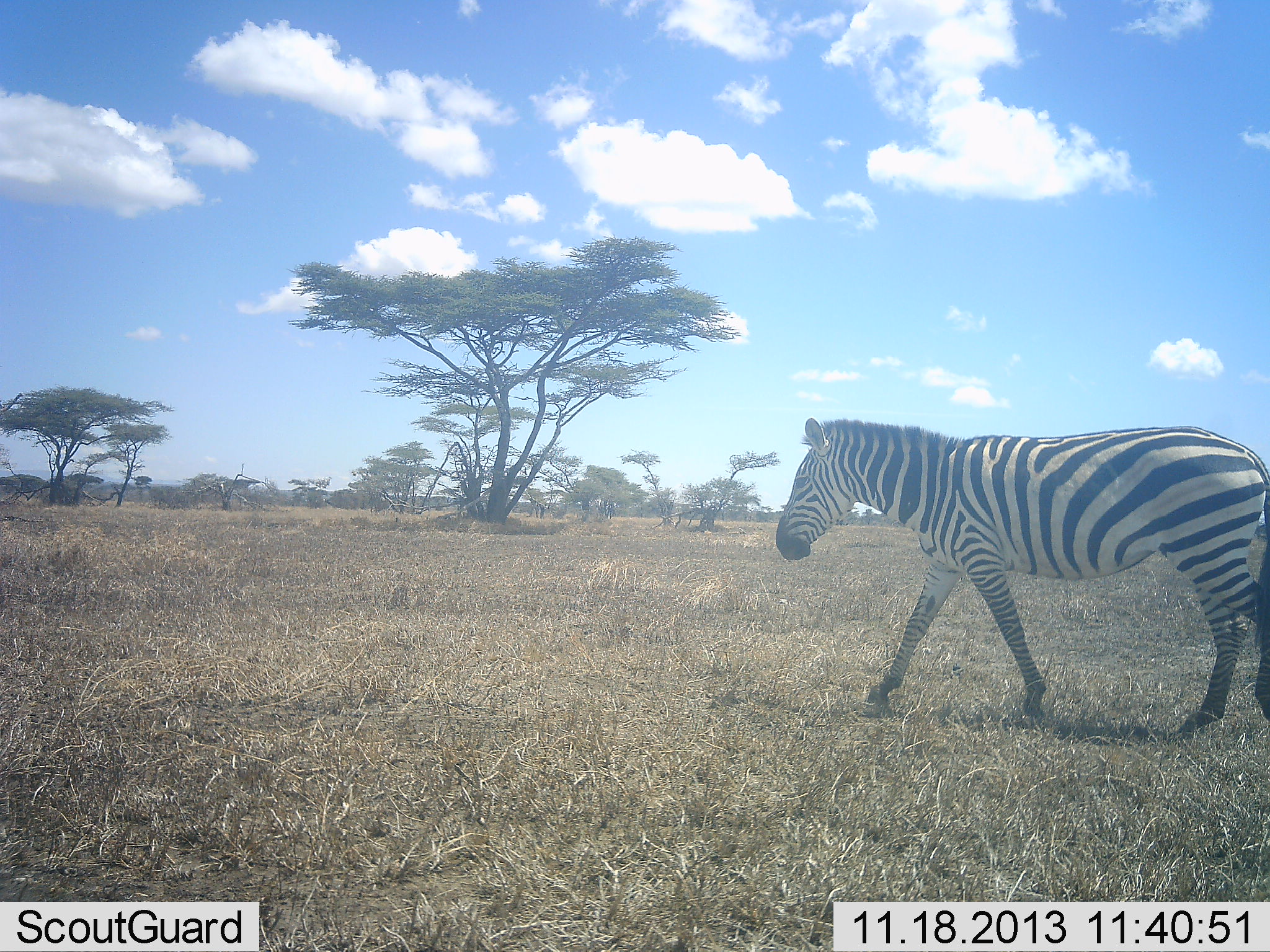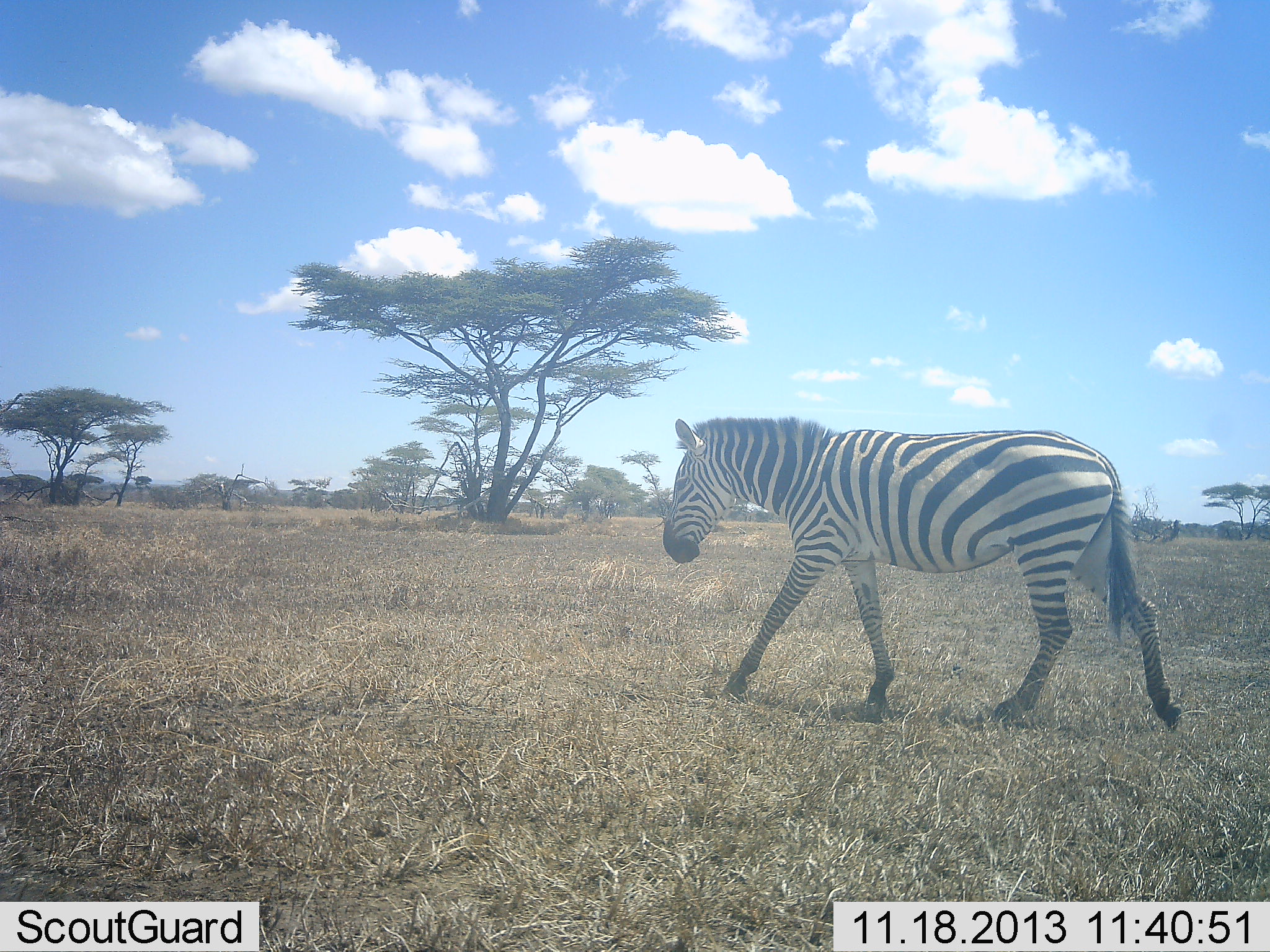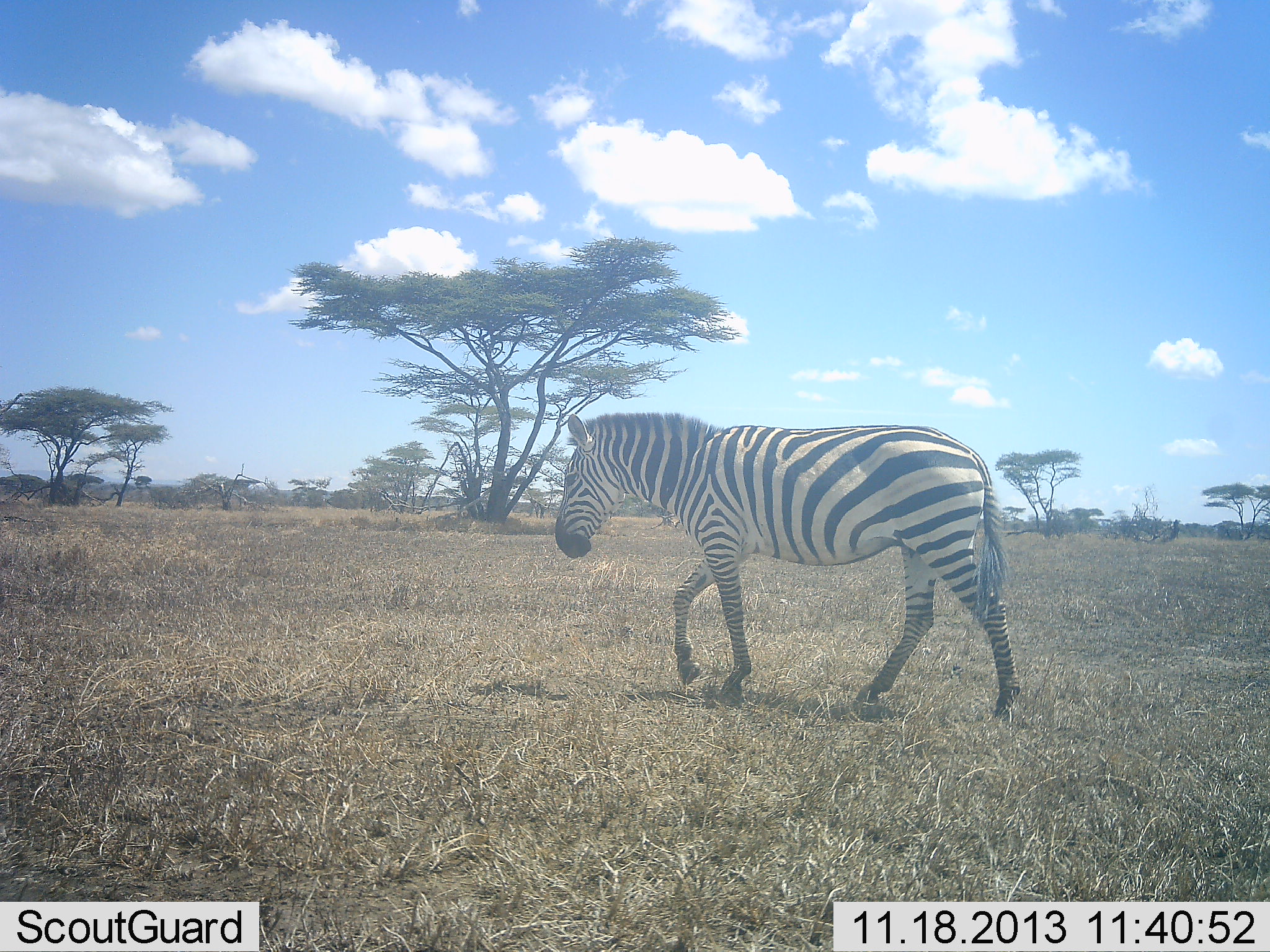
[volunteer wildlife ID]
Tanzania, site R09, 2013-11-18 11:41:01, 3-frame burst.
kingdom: Animalia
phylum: Chordata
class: Mammalia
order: Perissodactyla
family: Equidae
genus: Equus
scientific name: Equus quagga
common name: plains zebra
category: zebra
Zebra (plains zebra) (Equus quagga), count 1. Behavior (volunteer vote fractions): standing 6%, resting 0%, moving 94%, interacting 0%. Young present (vote fraction): 0%. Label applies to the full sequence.